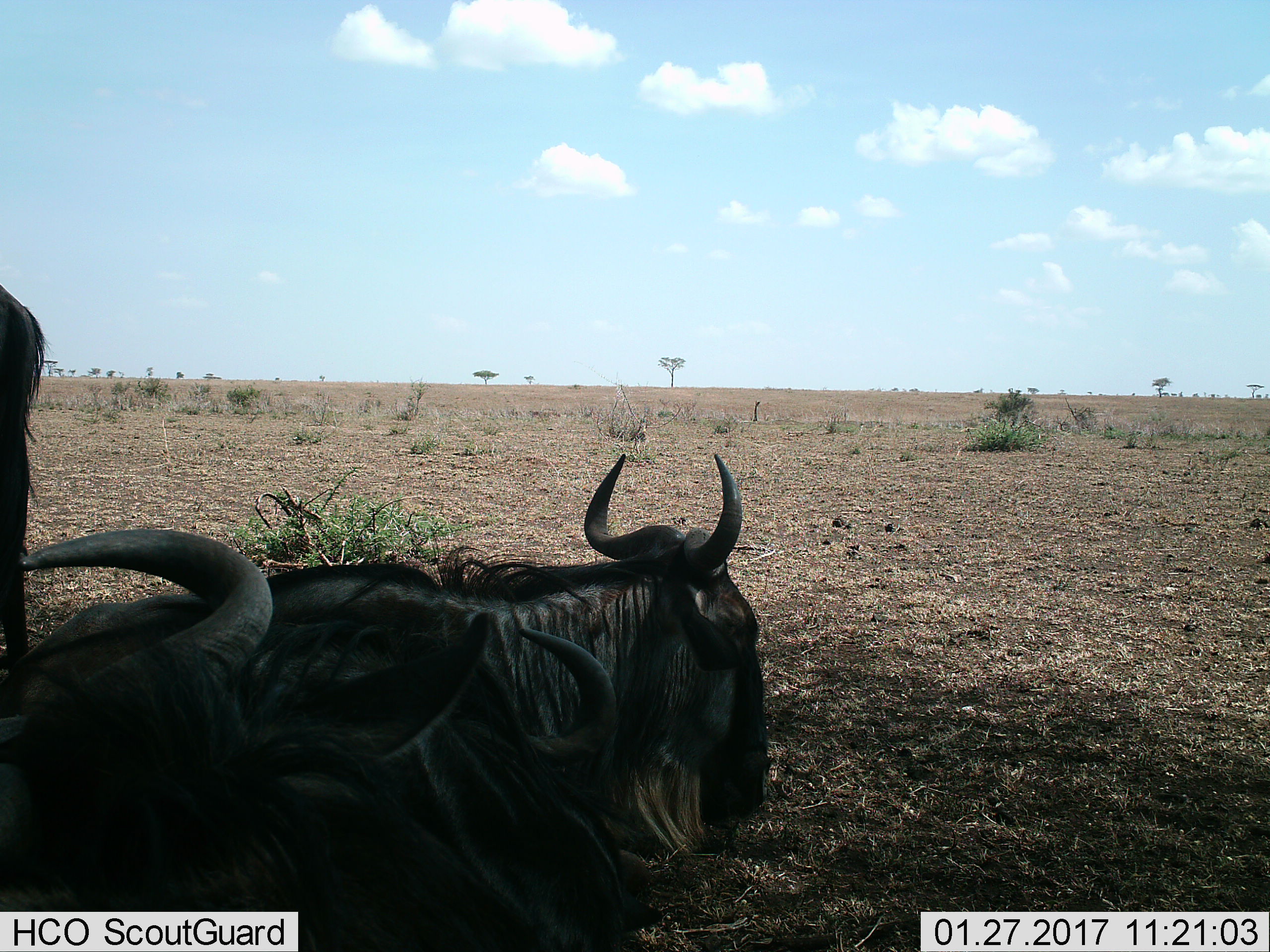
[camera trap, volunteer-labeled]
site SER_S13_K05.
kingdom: Animalia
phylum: Chordata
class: Mammalia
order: Artiodactyla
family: Bovidae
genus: Connochaetes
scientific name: Connochaetes taurinus taurinus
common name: blue wildebeest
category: wildebeestblue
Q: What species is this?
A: Wildebeestblue (blue wildebeest) (Connochaetes taurinus taurinus).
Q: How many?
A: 3.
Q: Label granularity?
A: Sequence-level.